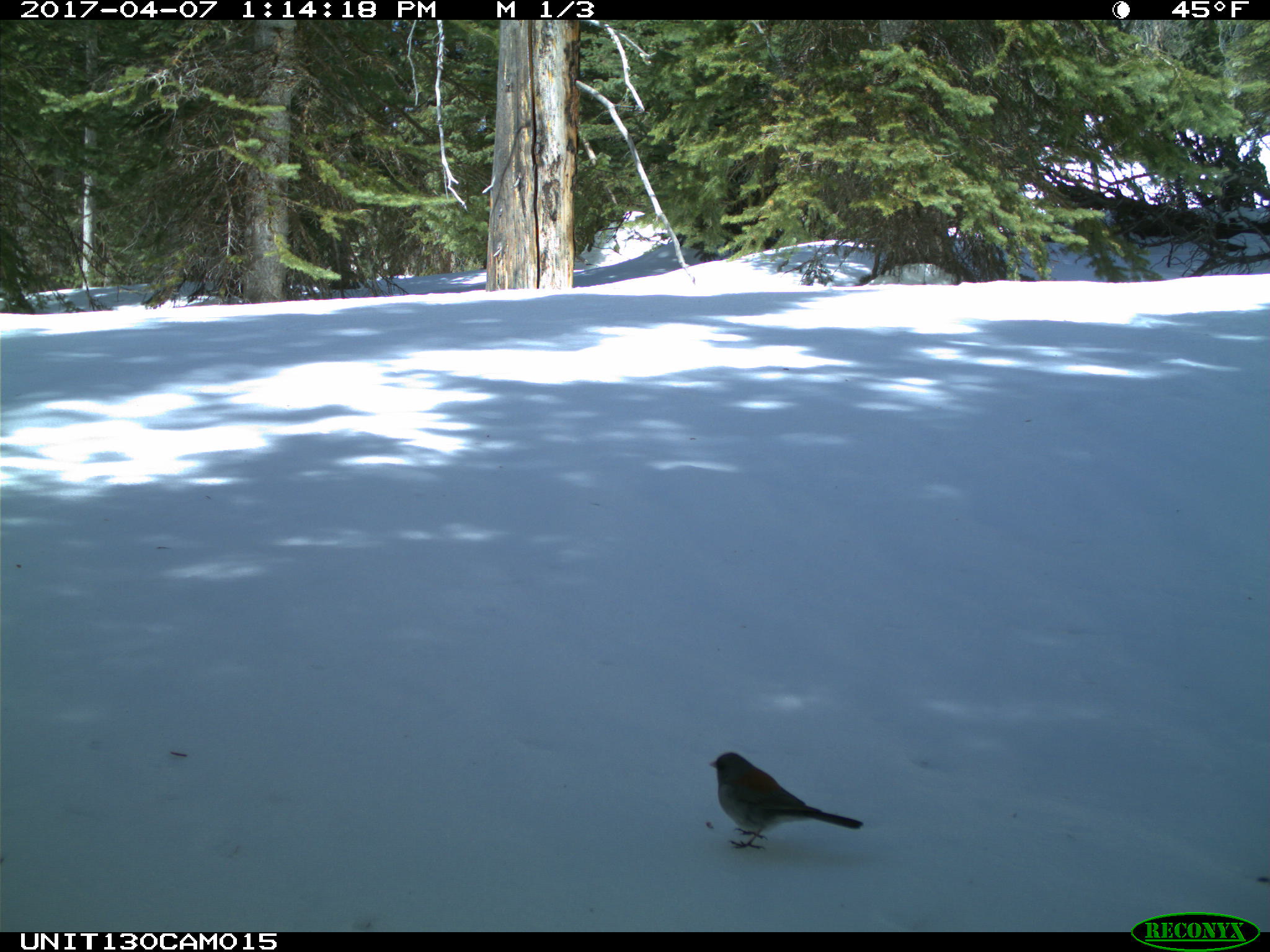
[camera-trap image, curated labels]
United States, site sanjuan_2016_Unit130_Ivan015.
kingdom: Animalia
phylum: Chordata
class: Aves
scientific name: Aves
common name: birds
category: unidentified bird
Unidentified bird (birds) (Aves).